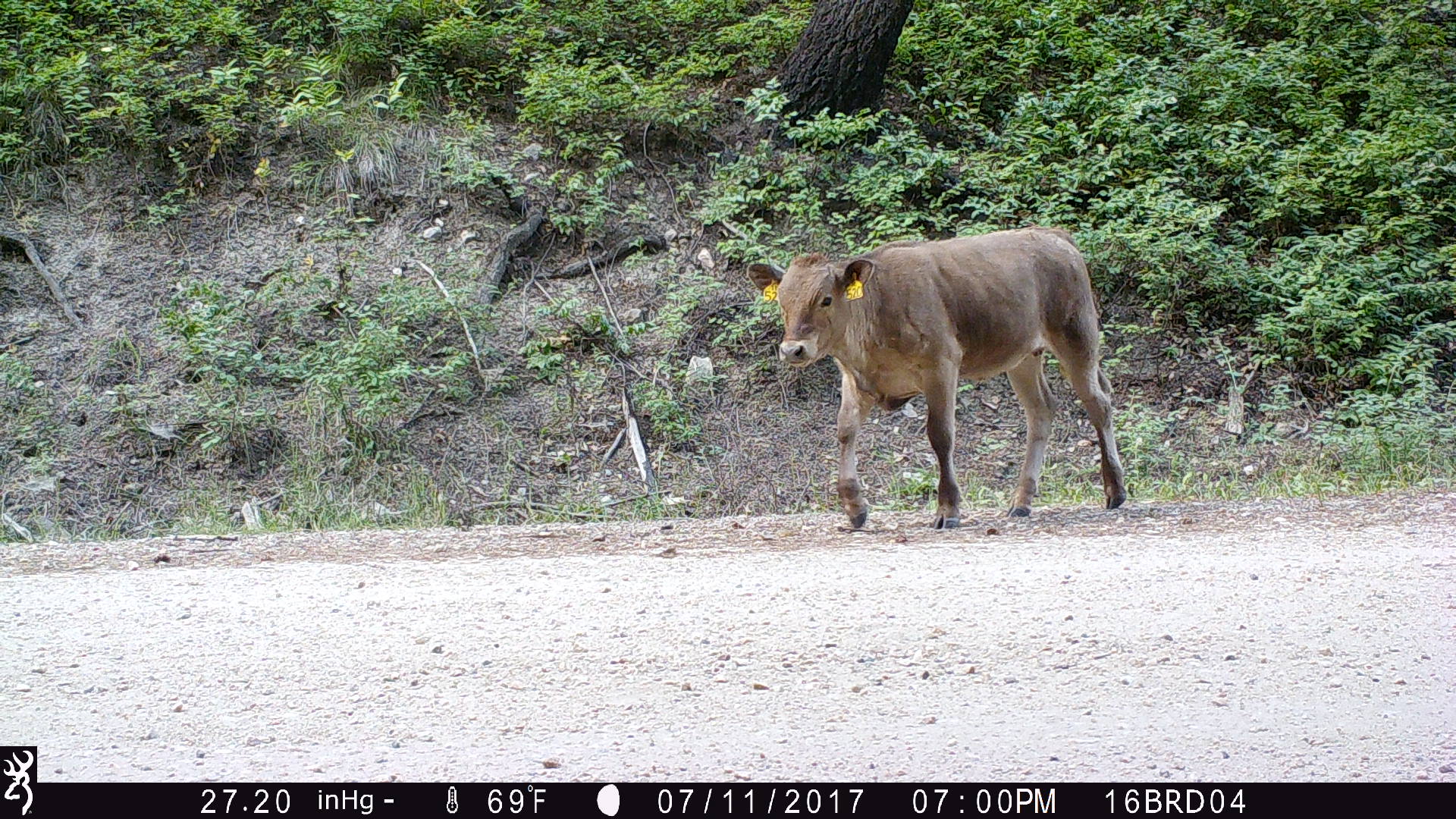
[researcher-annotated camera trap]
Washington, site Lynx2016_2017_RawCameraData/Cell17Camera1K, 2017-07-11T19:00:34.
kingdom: Animalia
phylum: Chordata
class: Mammalia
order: Artiodactyla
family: Bovidae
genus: Bos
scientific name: Bos taurus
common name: domestic cattle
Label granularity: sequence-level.